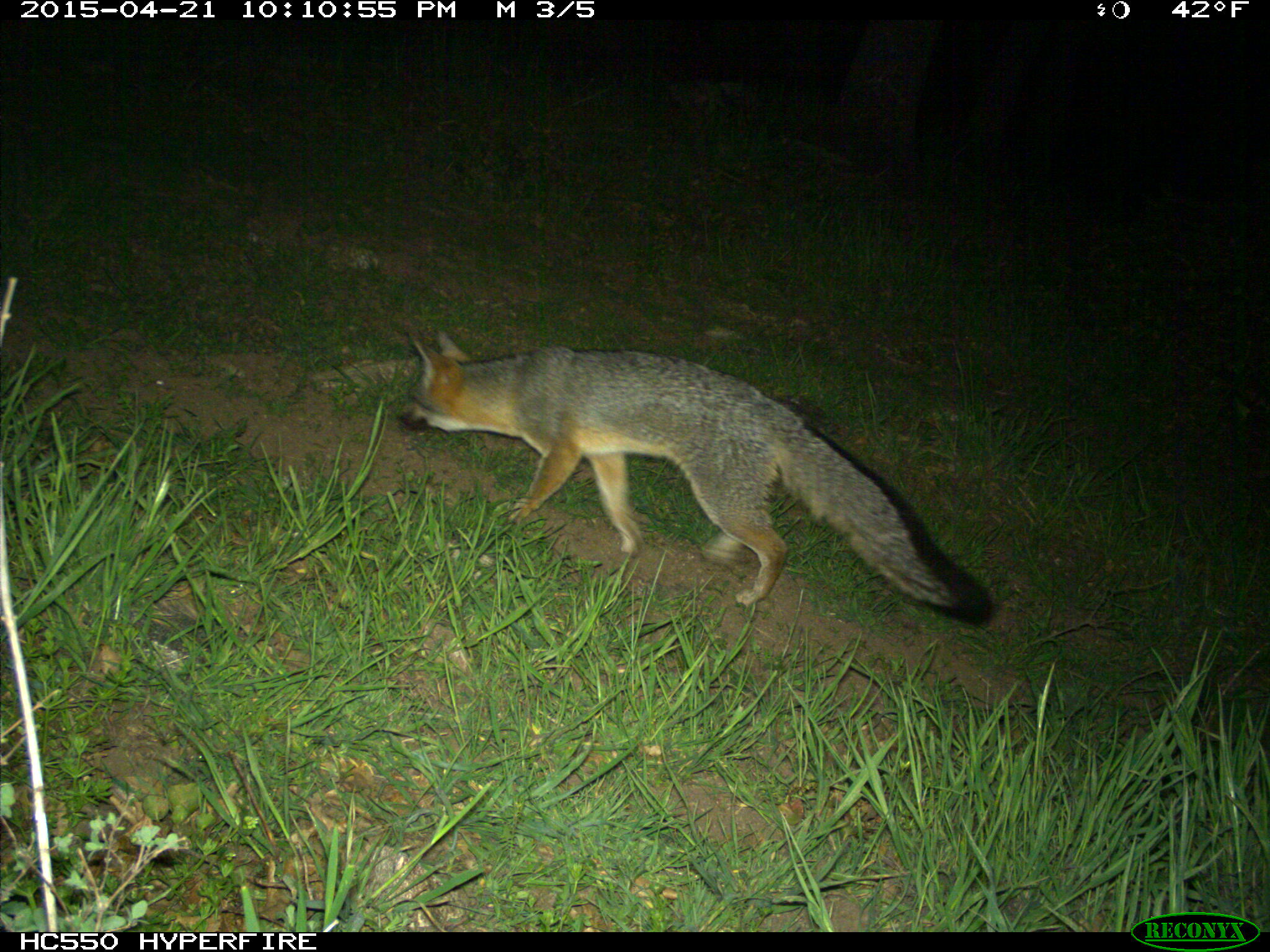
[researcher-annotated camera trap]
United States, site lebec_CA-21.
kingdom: Animalia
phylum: Chordata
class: Mammalia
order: Carnivora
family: Canidae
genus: Urocyon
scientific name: Urocyon cinereoargenteus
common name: gray fox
Urocyon cinereoargenteus (gray fox).